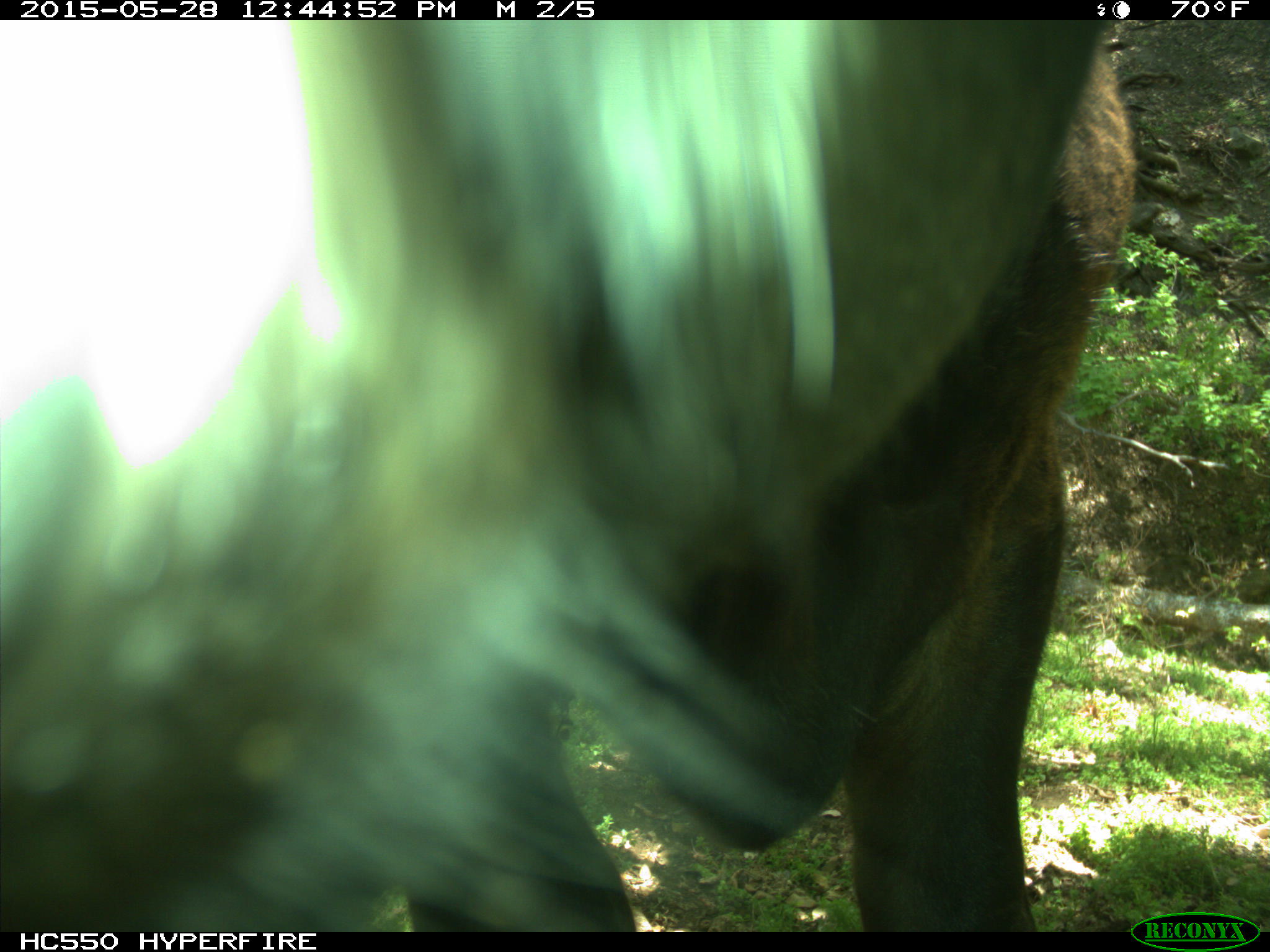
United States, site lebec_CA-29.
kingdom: Animalia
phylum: Chordata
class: Mammalia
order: Artiodactyla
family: Bovidae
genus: Bos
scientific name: Bos taurus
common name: domestic cow